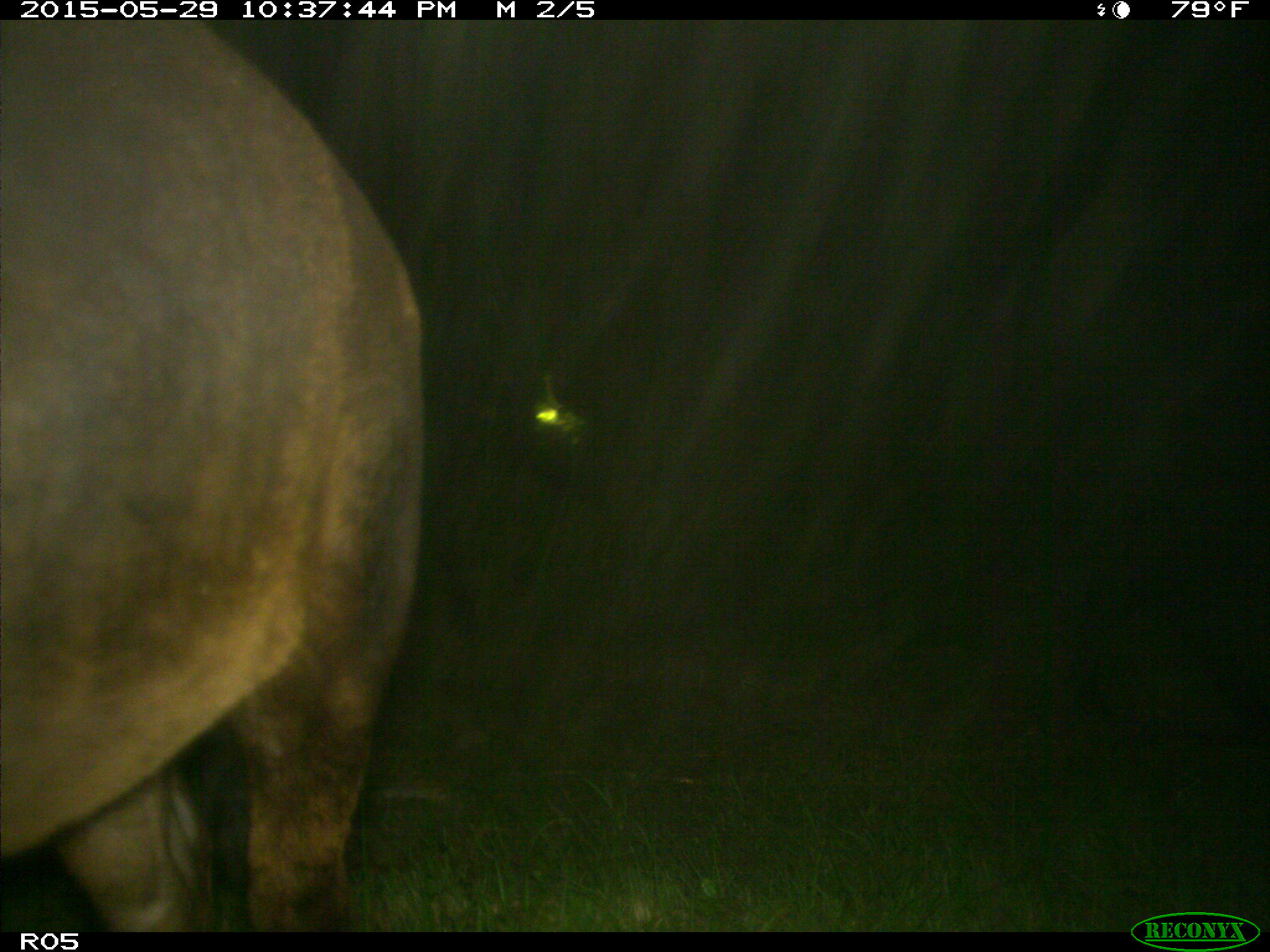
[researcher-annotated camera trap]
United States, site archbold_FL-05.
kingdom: Animalia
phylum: Chordata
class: Mammalia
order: Artiodactyla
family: Bovidae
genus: Bos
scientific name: Bos taurus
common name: domestic cow